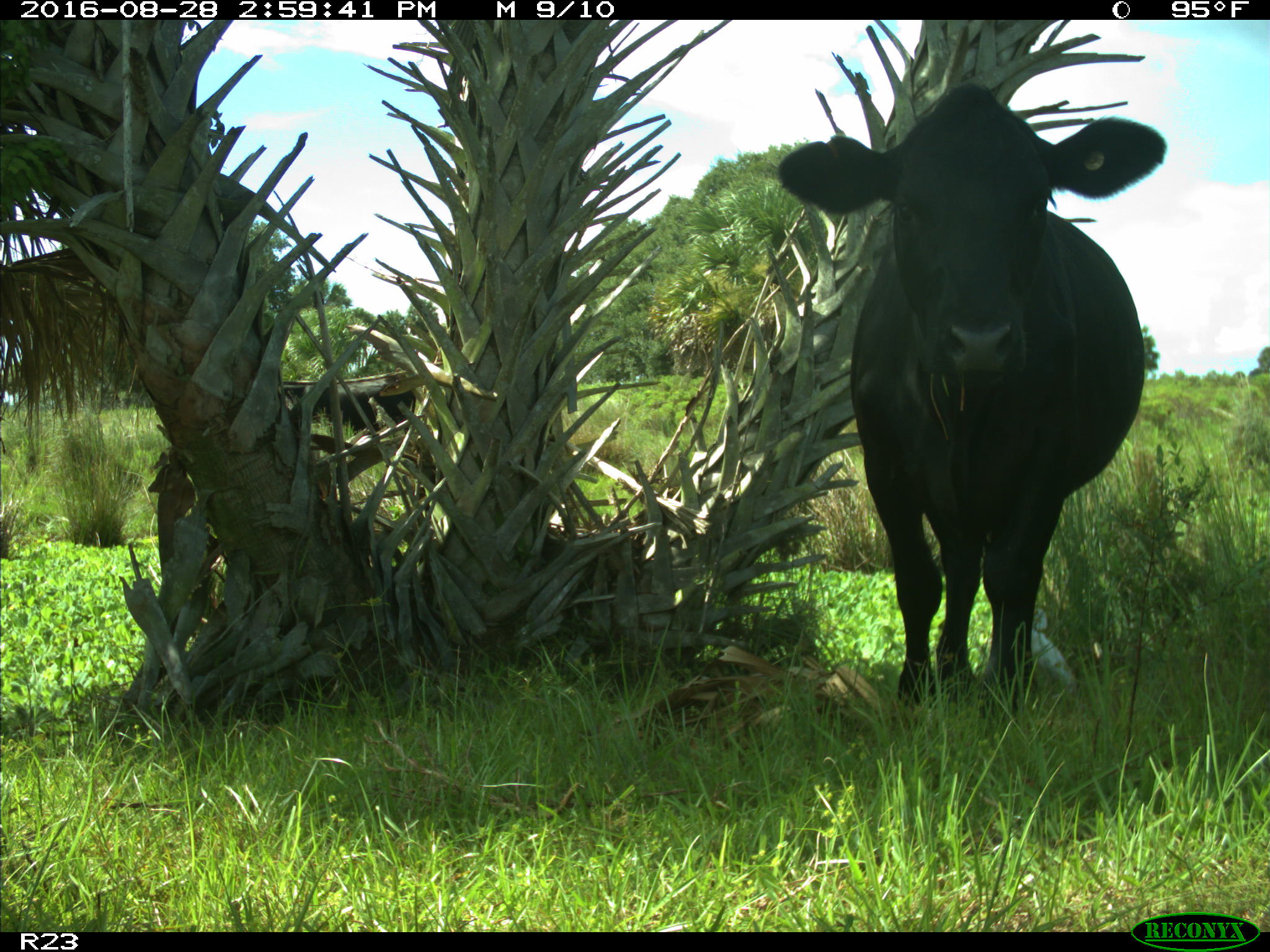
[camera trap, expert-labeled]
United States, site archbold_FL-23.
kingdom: Animalia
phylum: Chordata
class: Mammalia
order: Artiodactyla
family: Bovidae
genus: Bos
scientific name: Bos taurus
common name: domestic cow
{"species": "Bos taurus (domestic cow)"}